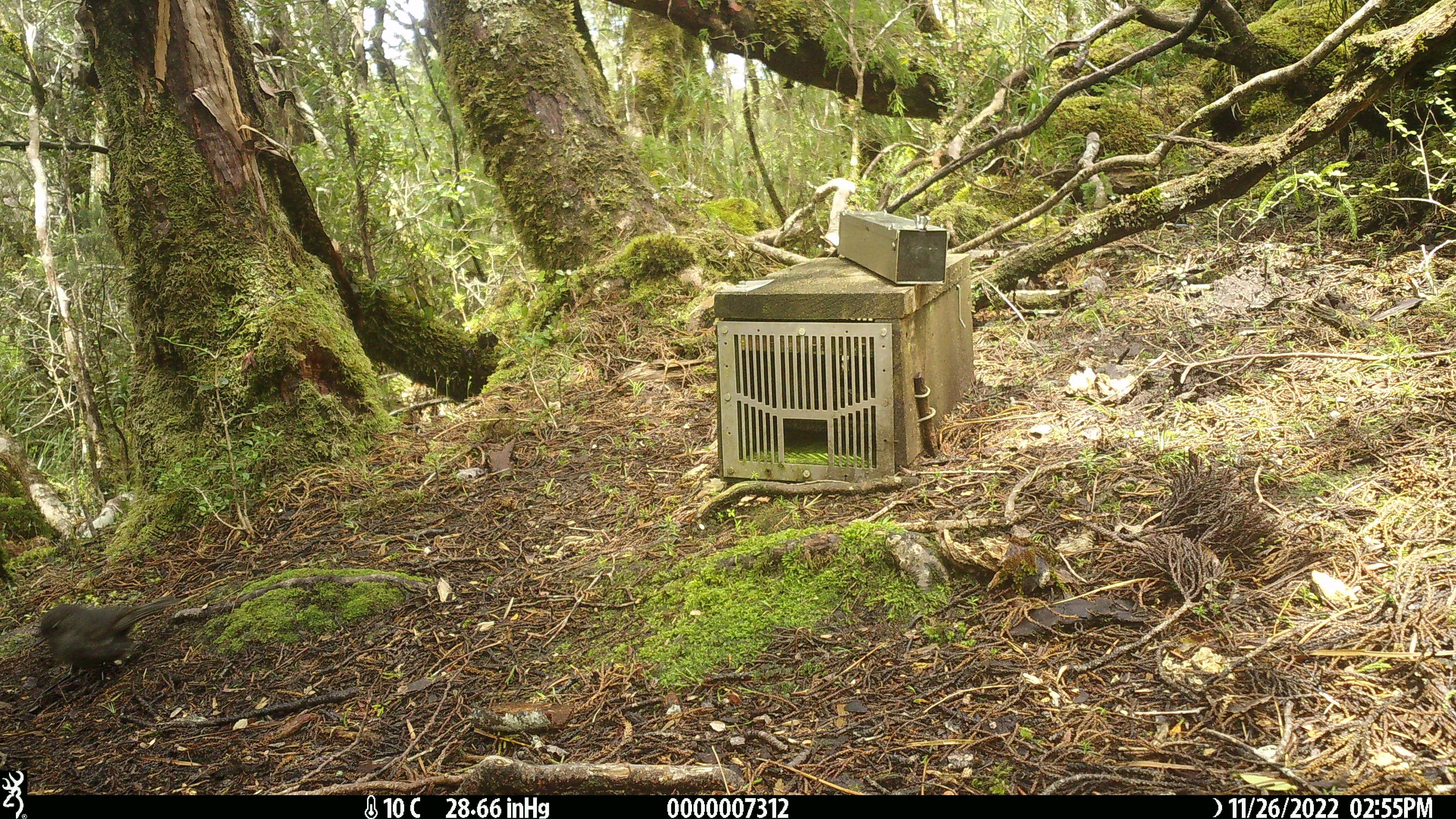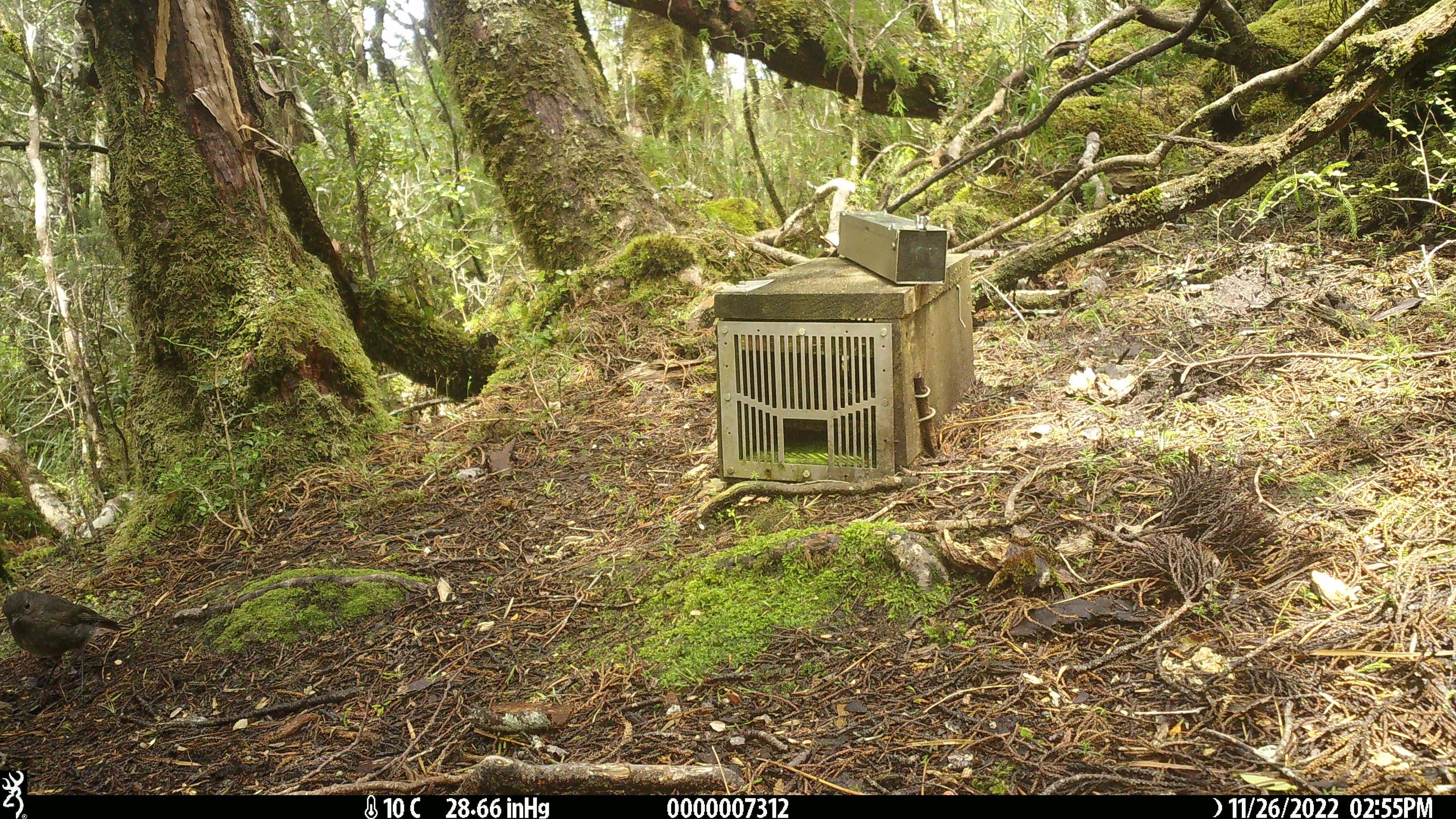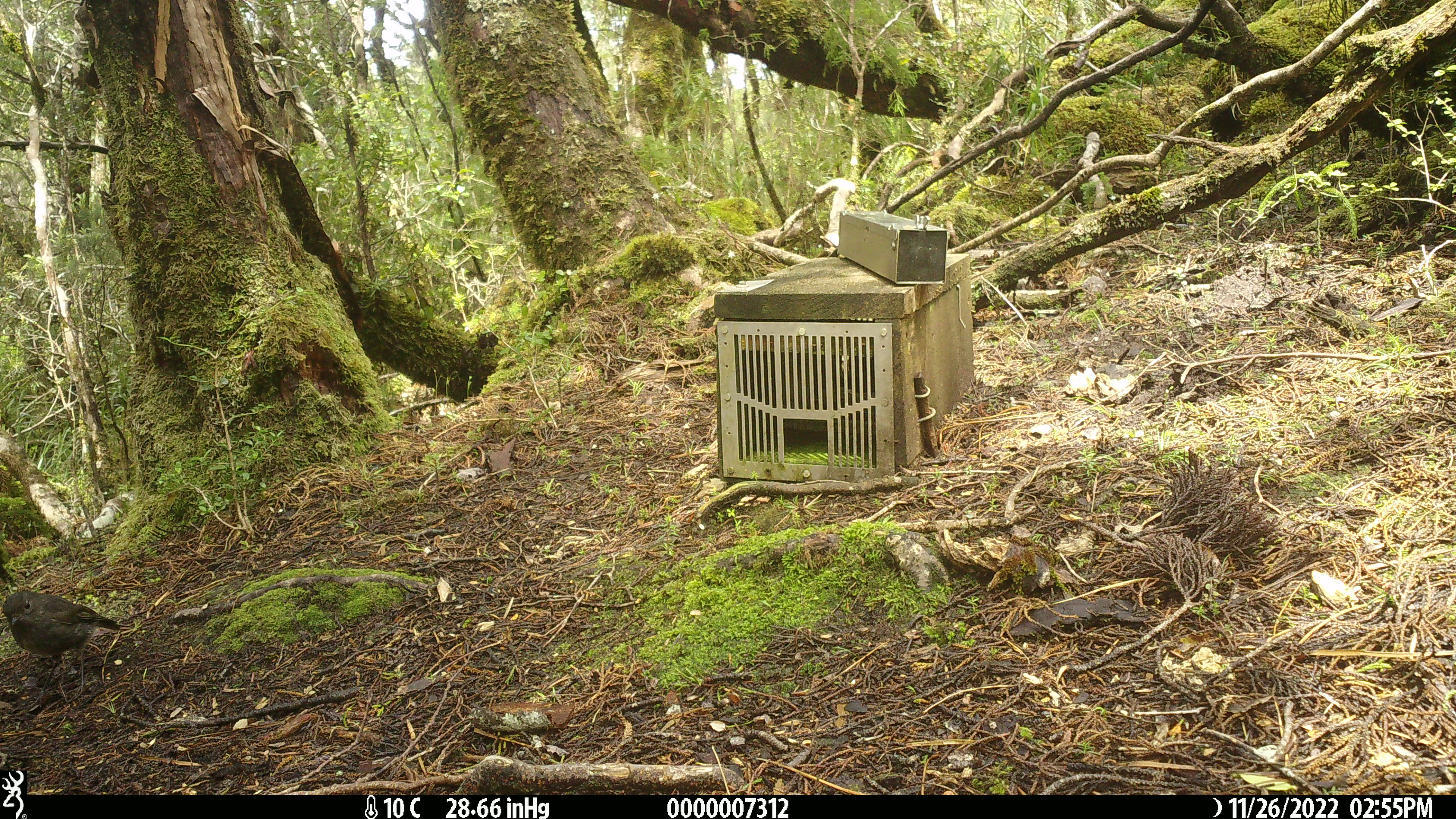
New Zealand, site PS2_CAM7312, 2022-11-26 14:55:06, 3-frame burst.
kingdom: Animalia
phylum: Chordata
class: Aves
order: Passeriformes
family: Petroicidae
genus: Petroica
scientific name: Petroica australis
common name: new zealand robin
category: robin